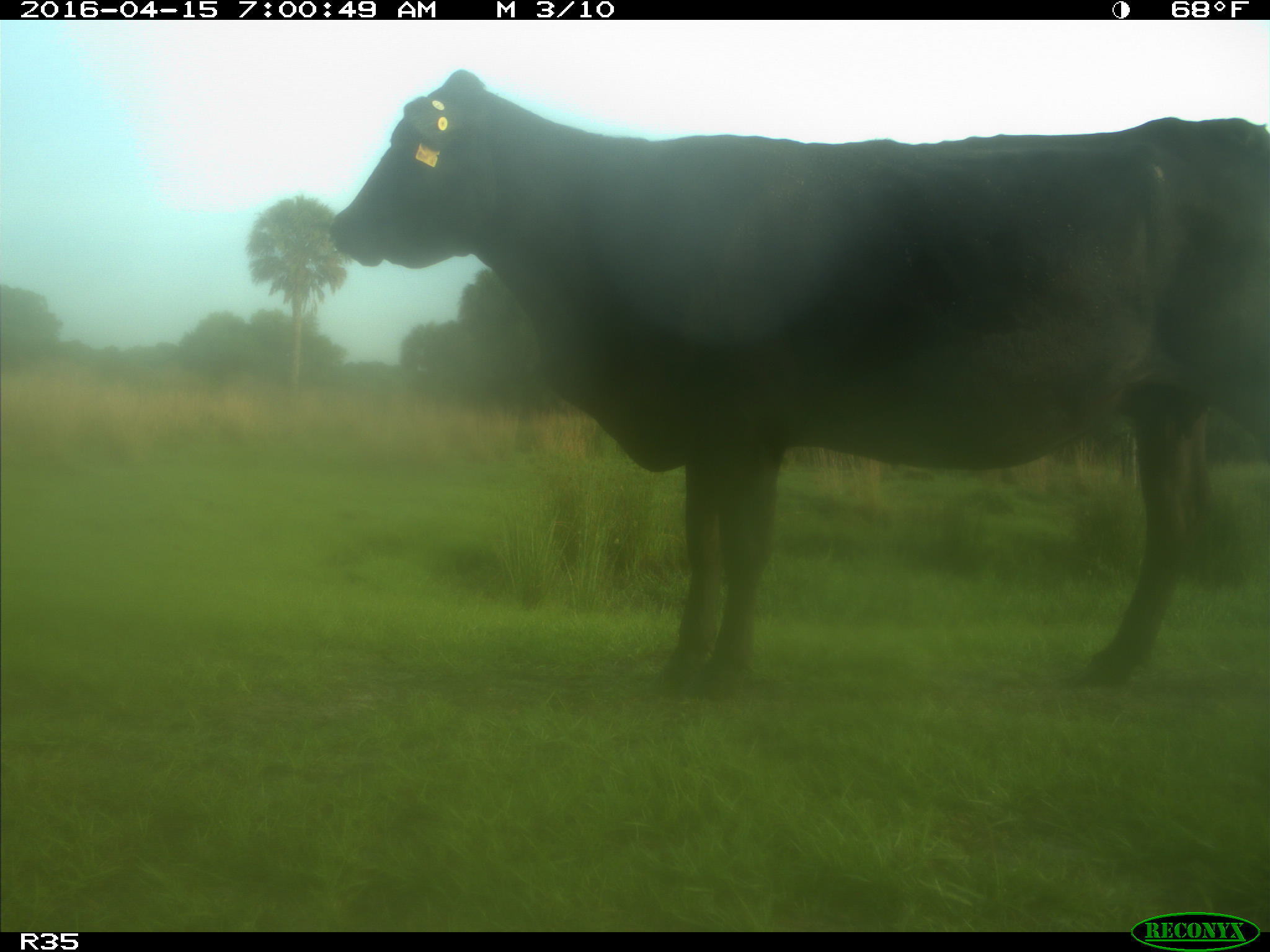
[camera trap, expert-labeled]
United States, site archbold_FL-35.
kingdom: Animalia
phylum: Chordata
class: Mammalia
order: Artiodactyla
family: Bovidae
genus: Bos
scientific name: Bos taurus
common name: domestic cow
Bos taurus (domestic cow).